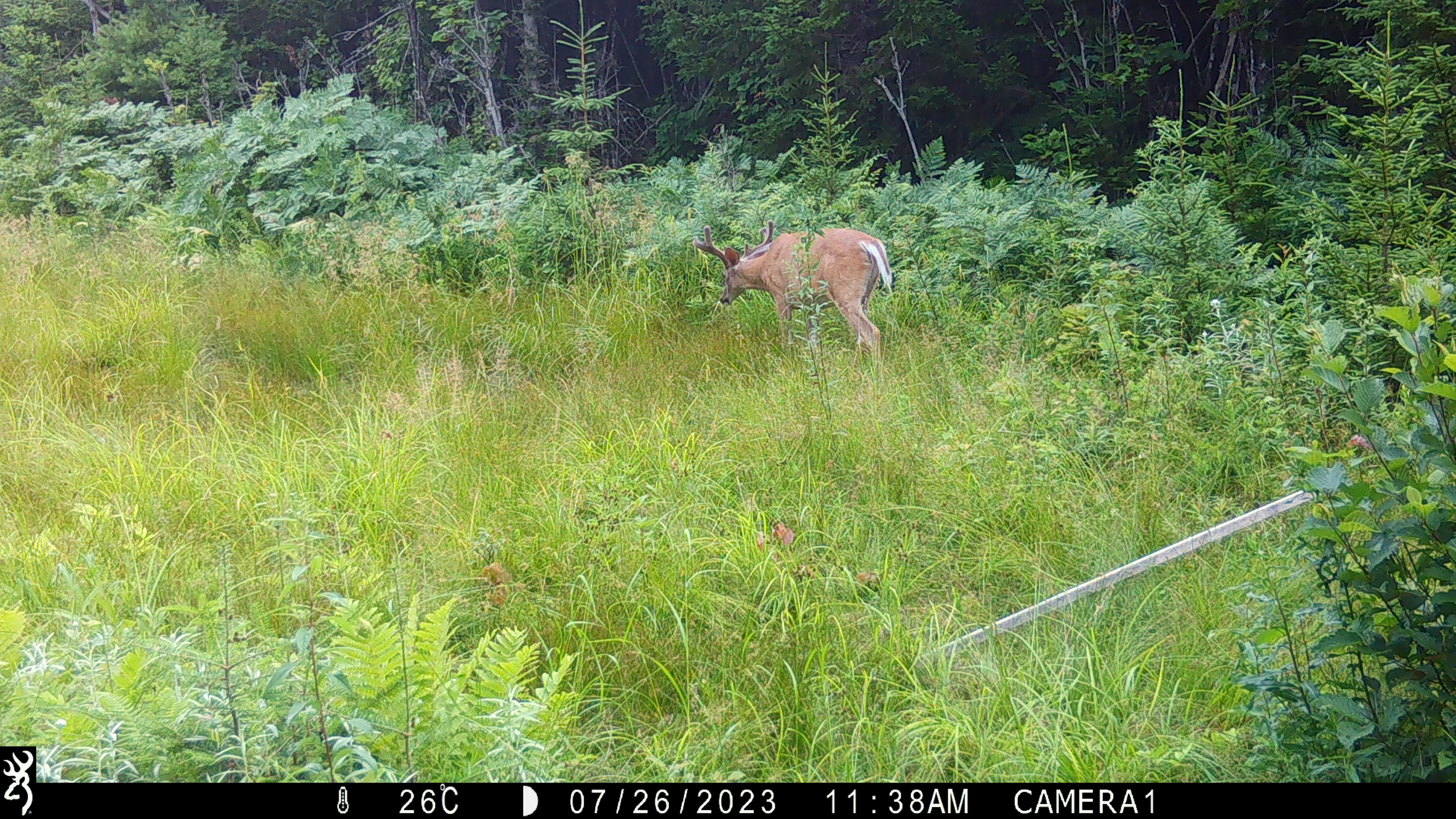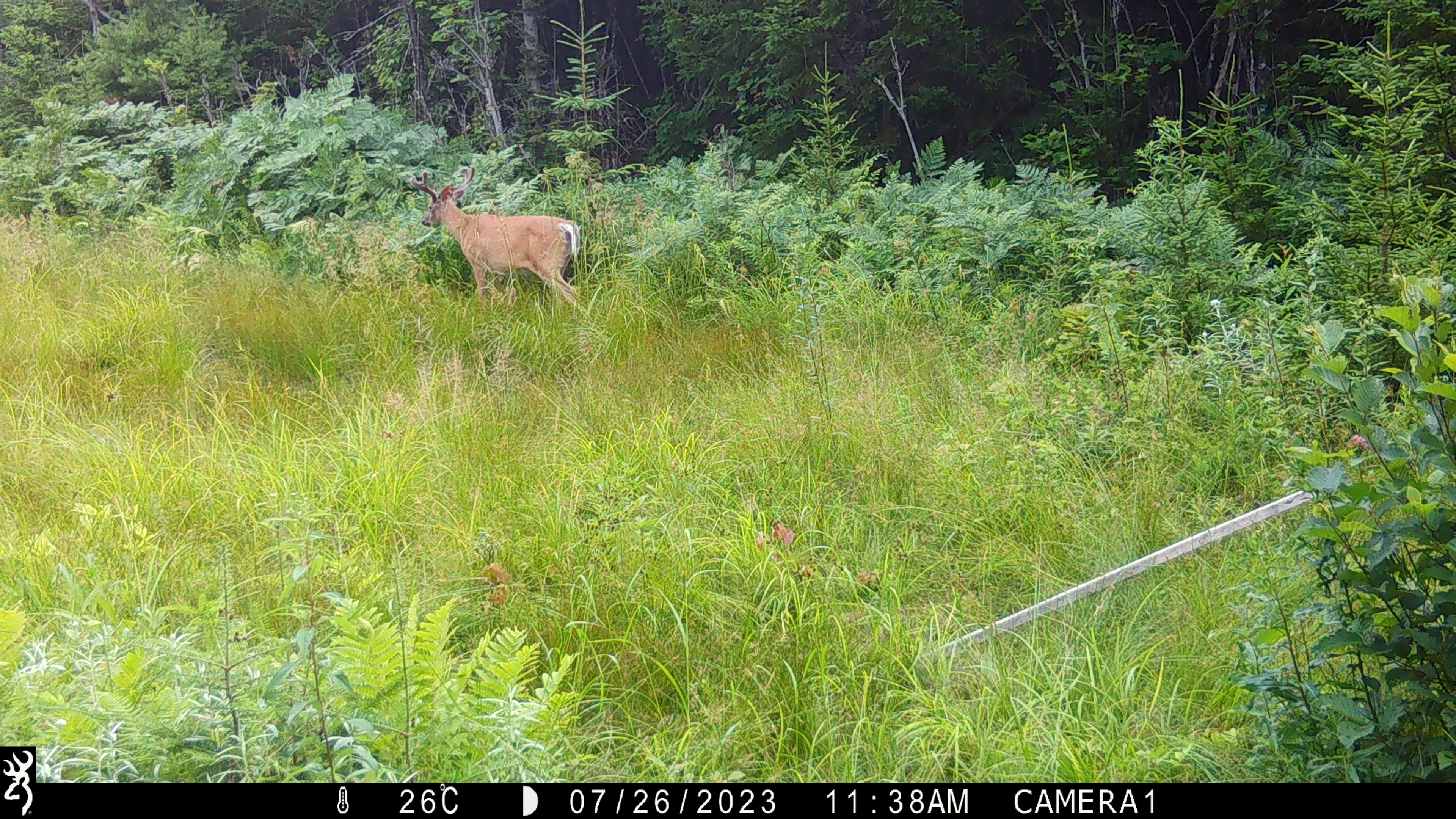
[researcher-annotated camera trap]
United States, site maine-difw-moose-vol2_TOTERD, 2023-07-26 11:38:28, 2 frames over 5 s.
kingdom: Animalia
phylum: Chordata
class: Mammalia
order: Artiodactyla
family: Cervidae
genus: Odocoileus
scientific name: Odocoileus virginianus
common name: white-tailed deer